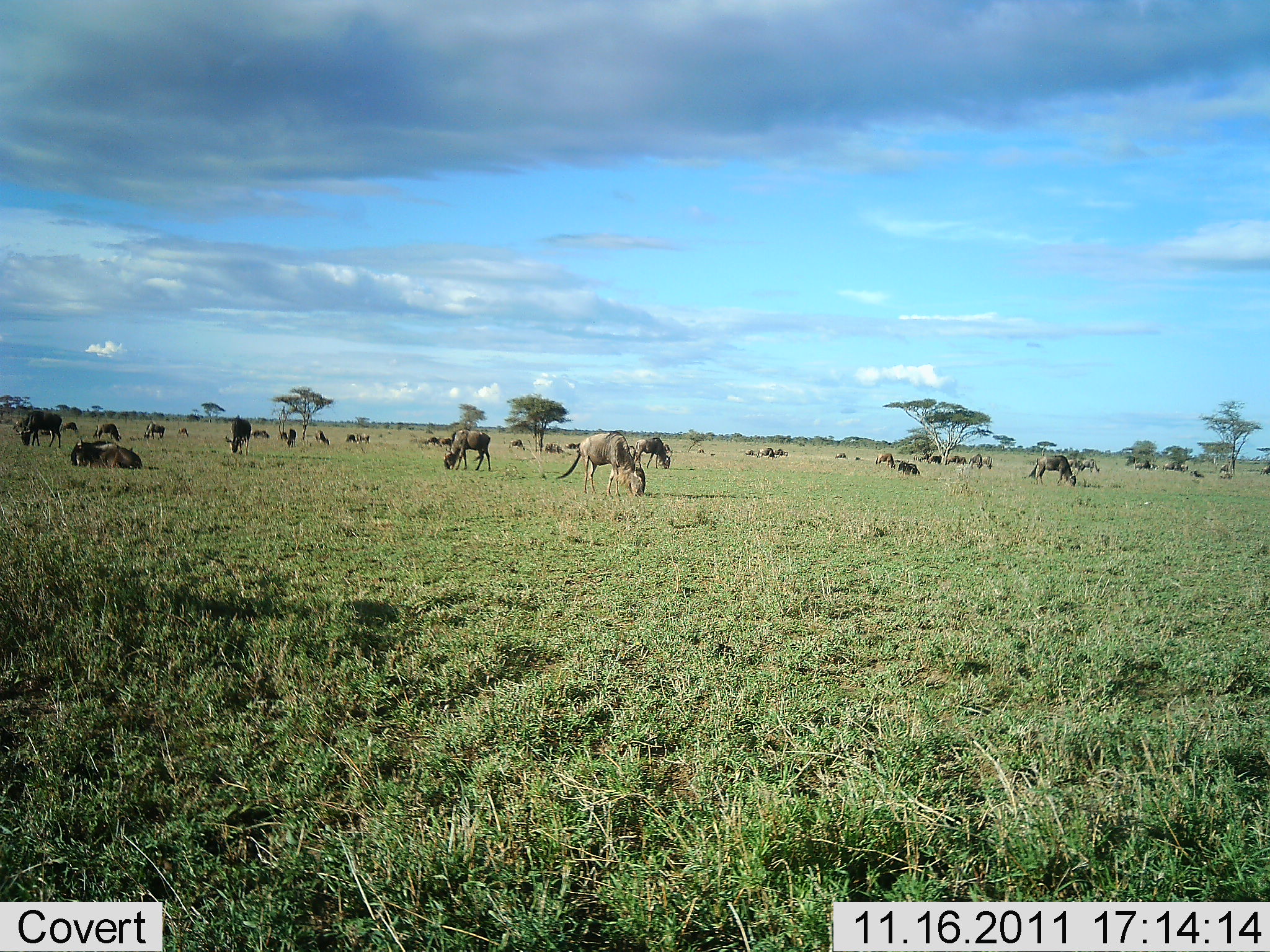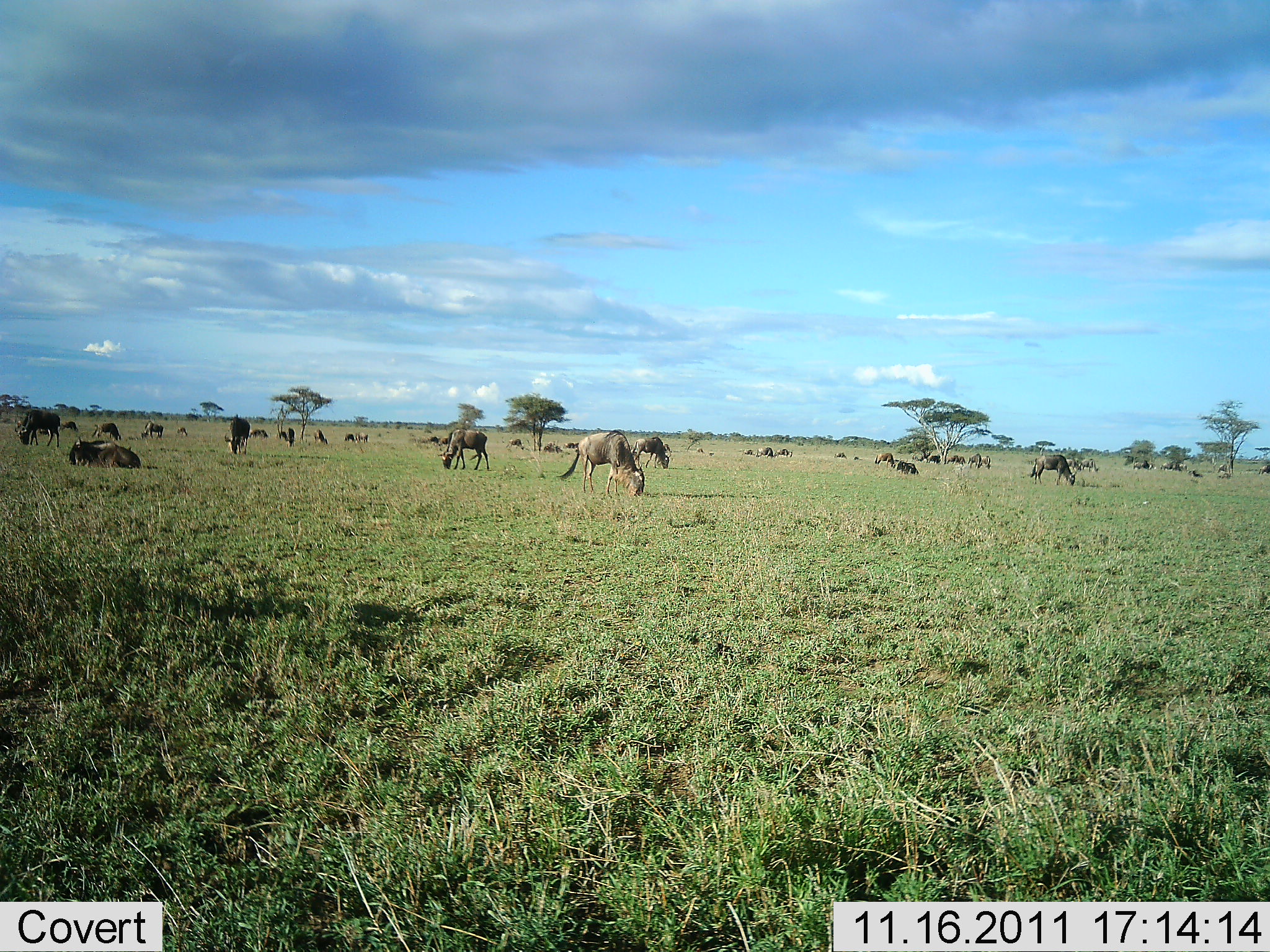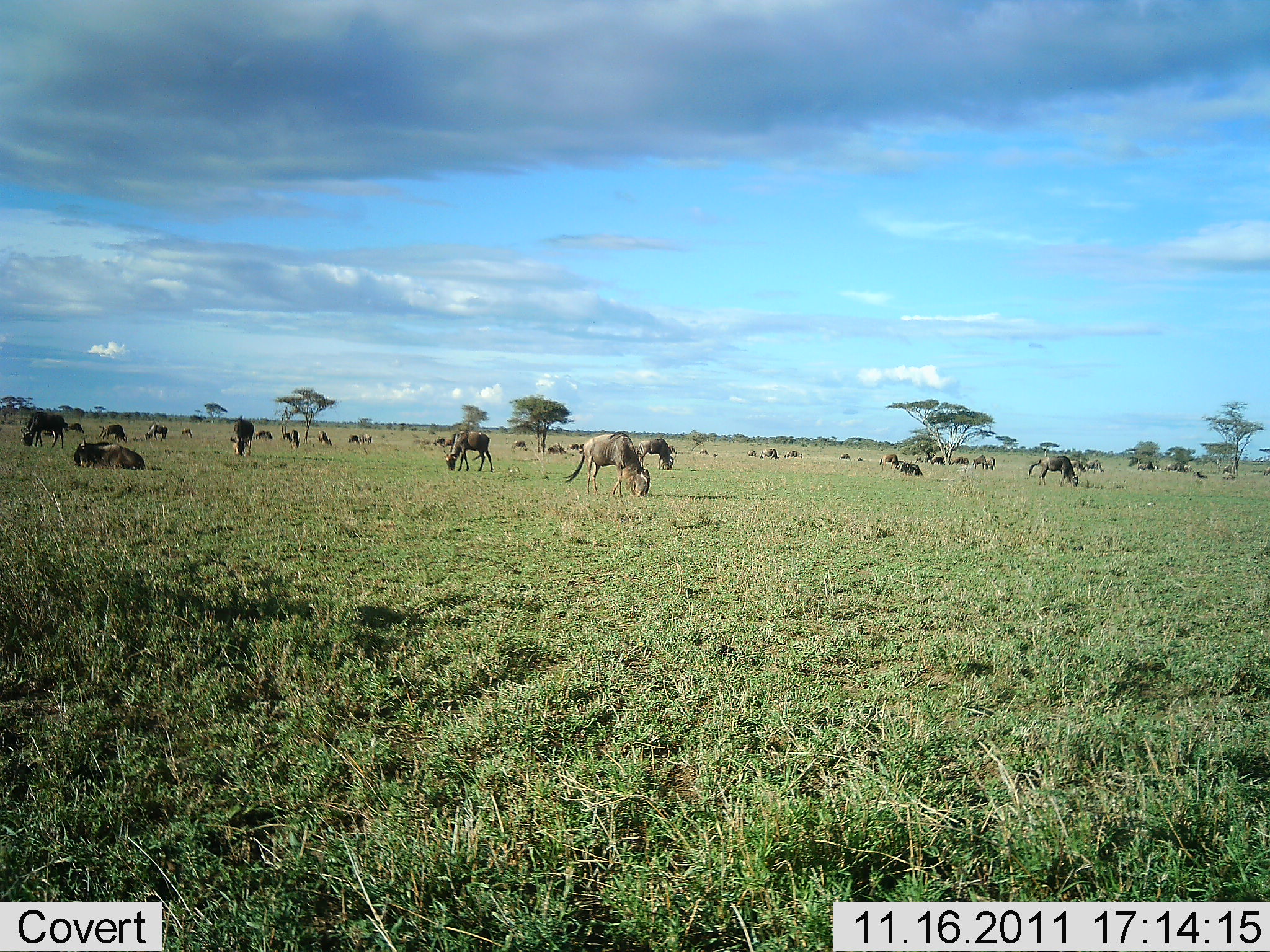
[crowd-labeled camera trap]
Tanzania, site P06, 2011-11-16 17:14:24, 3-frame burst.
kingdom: Animalia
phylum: Chordata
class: Mammalia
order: Artiodactyla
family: Bovidae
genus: Connochaetes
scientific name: Connochaetes taurinus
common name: blue wildebeest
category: wildebeest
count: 11-50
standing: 50%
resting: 75%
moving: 17%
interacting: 0%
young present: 0%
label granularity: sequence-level